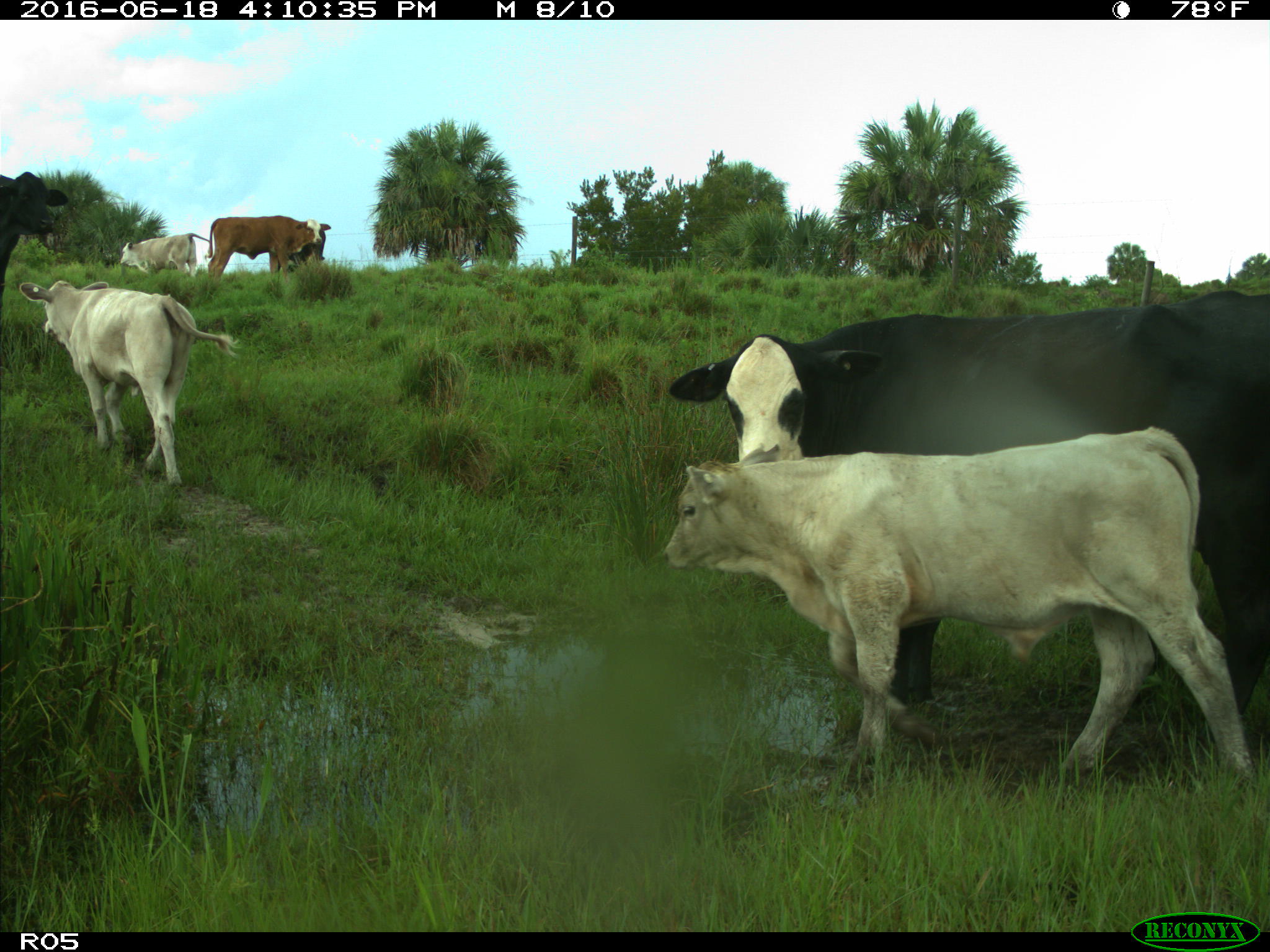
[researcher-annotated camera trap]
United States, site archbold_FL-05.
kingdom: Animalia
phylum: Chordata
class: Mammalia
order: Artiodactyla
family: Bovidae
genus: Bos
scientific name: Bos taurus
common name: domestic cow